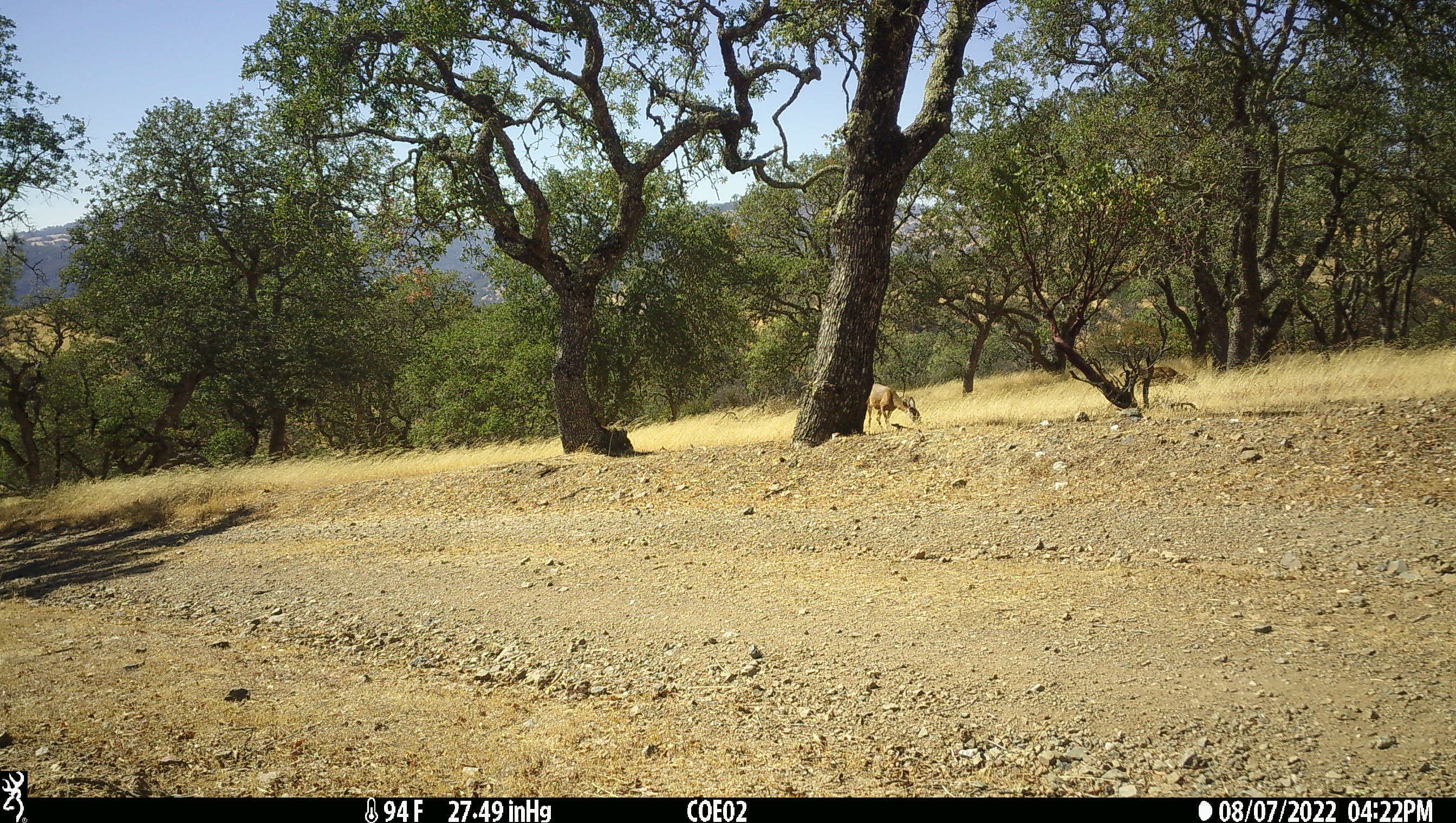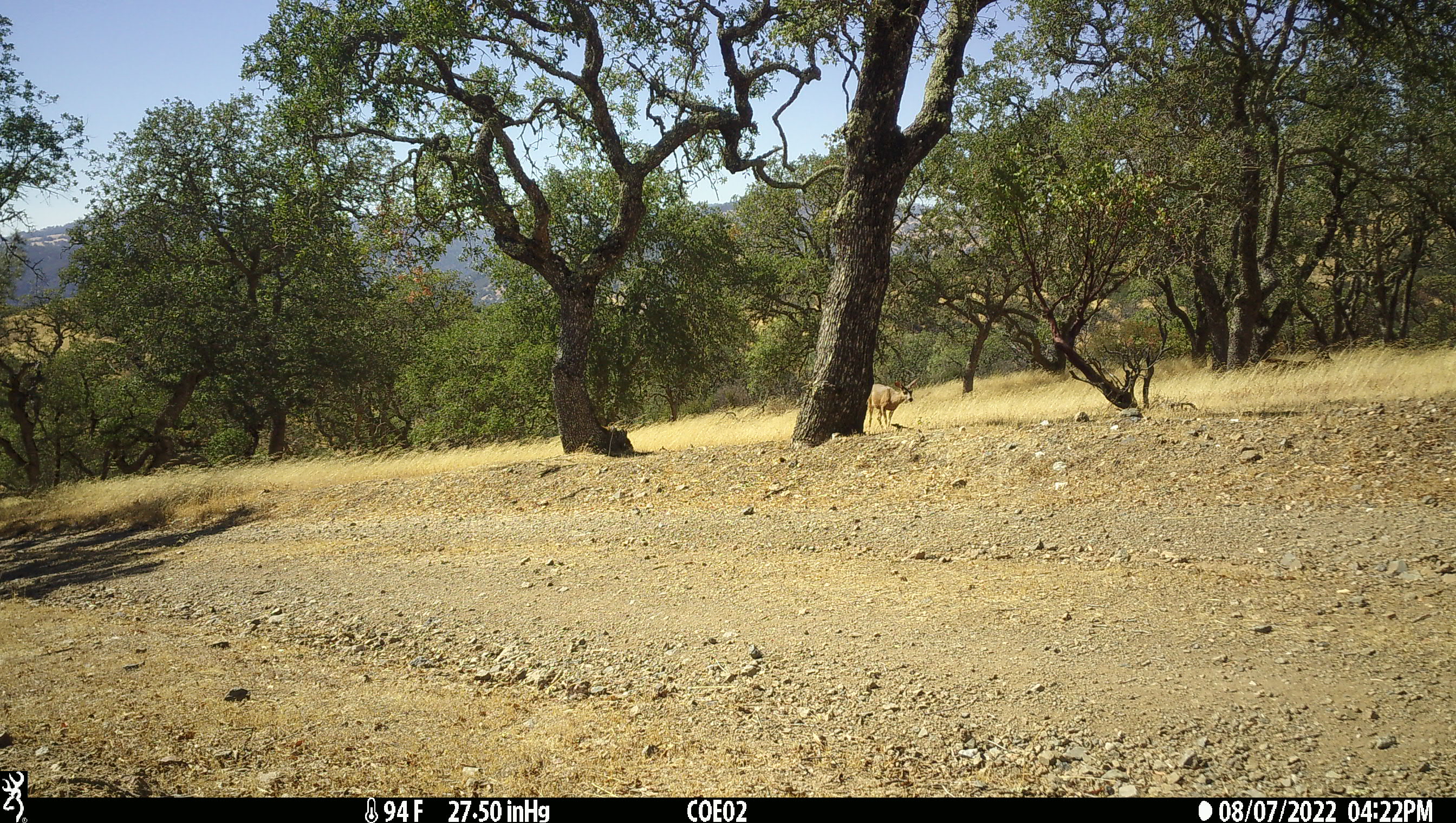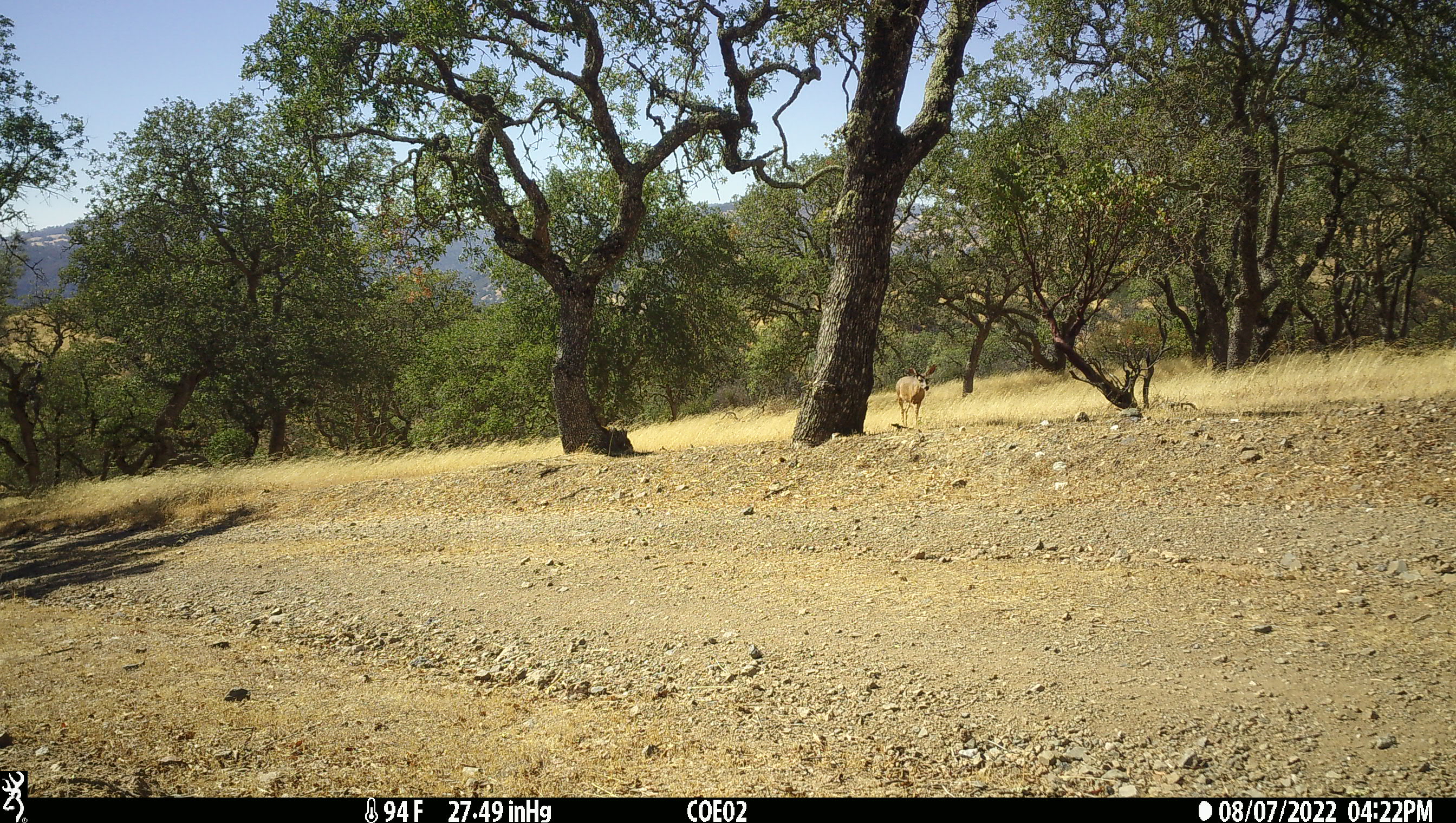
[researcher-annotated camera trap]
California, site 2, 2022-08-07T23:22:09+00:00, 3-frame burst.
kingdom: Animalia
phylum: Chordata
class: Mammalia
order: Artiodactyla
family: Cervidae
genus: Odocoileus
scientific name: Odocoileus hemionus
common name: mule deer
Mule deer (Odocoileus hemionus).